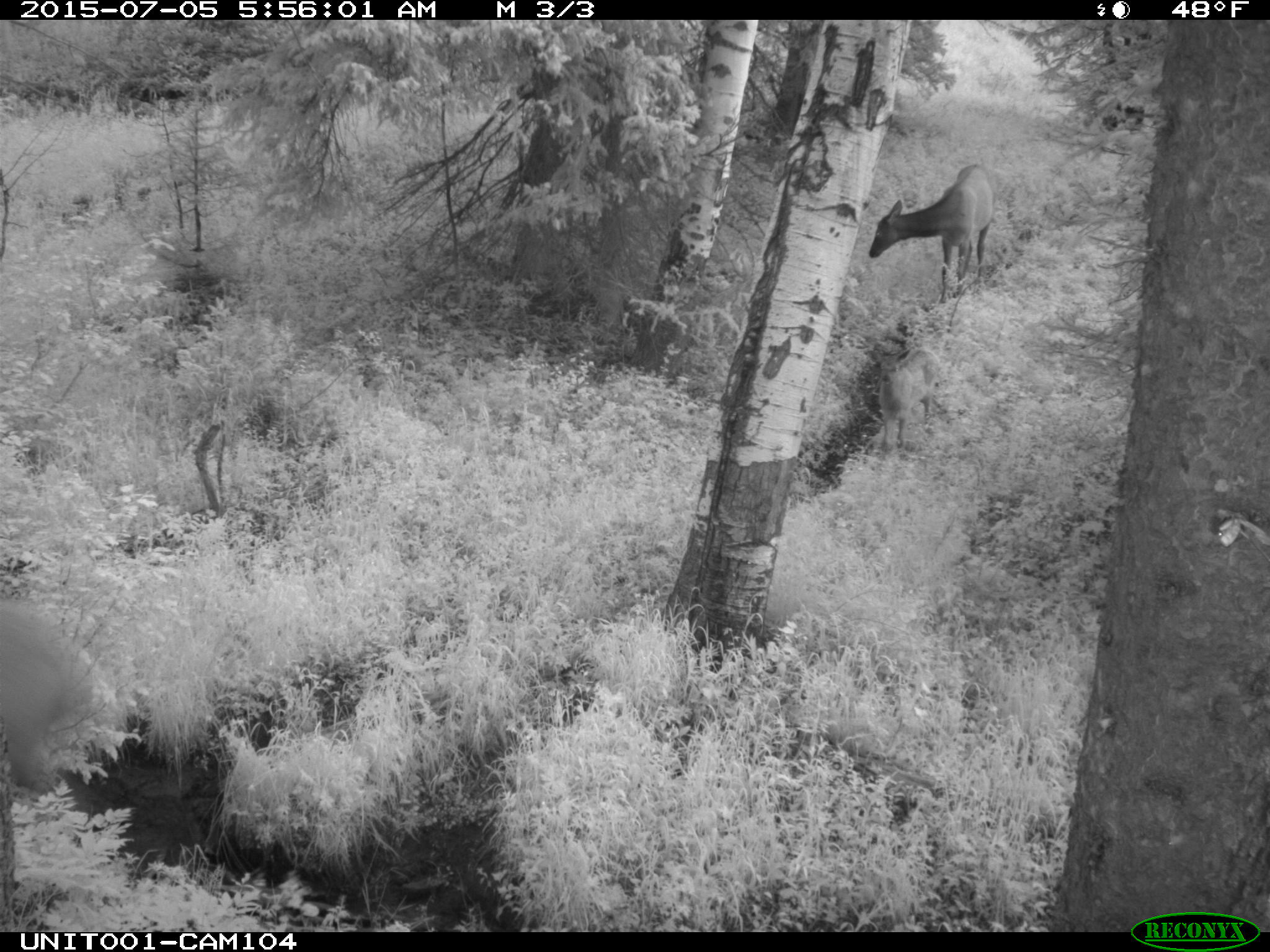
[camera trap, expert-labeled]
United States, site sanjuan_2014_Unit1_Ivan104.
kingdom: Animalia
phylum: Chordata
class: Mammalia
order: Artiodactyla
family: Cervidae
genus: Cervus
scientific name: Cervus elaphus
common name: red deer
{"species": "Cervus elaphus (red deer)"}